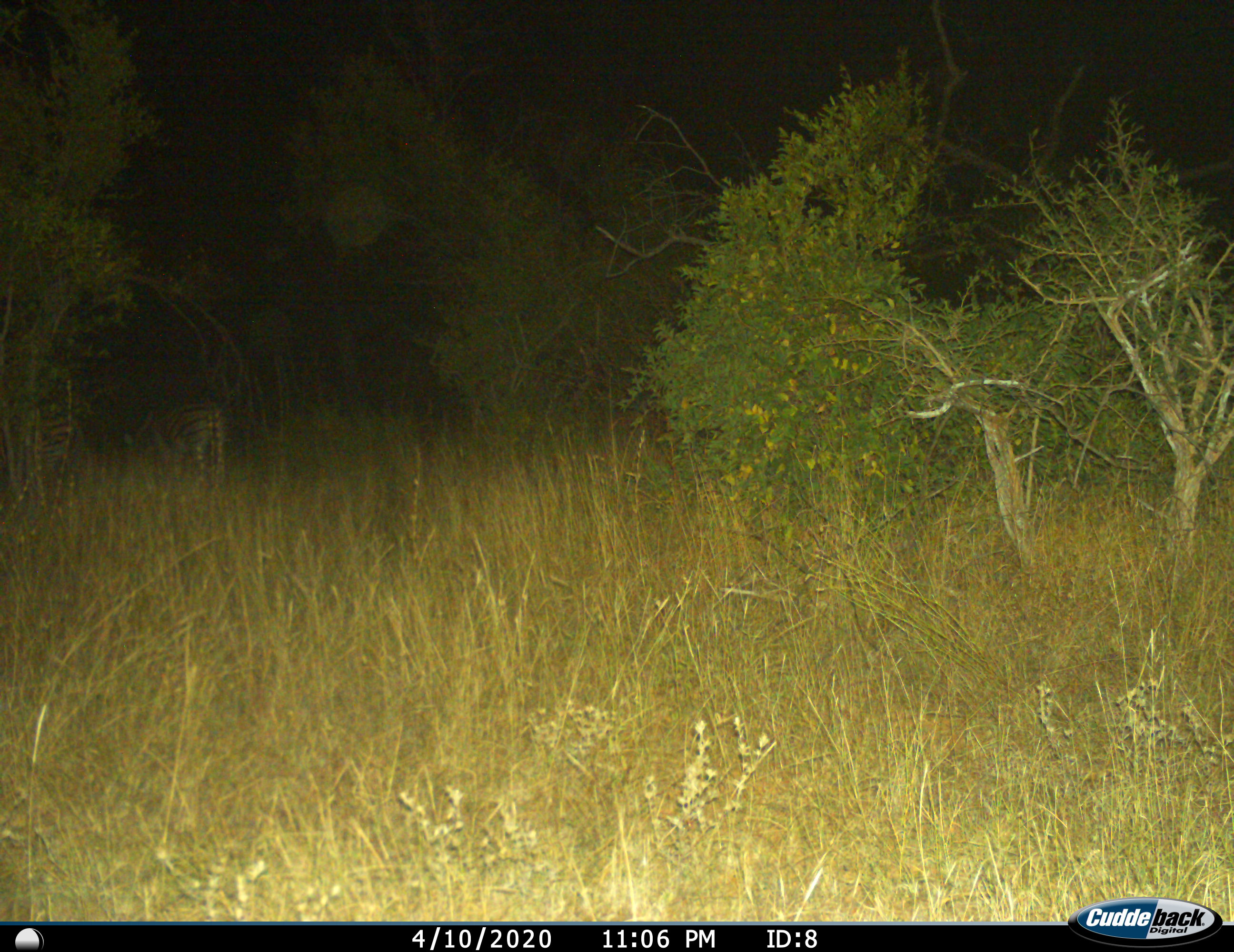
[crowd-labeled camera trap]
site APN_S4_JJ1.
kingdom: Animalia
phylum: Chordata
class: Mammalia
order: Perissodactyla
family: Equidae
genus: Equus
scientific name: Equus quagga burchellii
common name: burchell's zebra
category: zebraburchells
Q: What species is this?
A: Zebraburchells (burchell's zebra) (Equus quagga burchellii).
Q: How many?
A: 1.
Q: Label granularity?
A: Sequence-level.